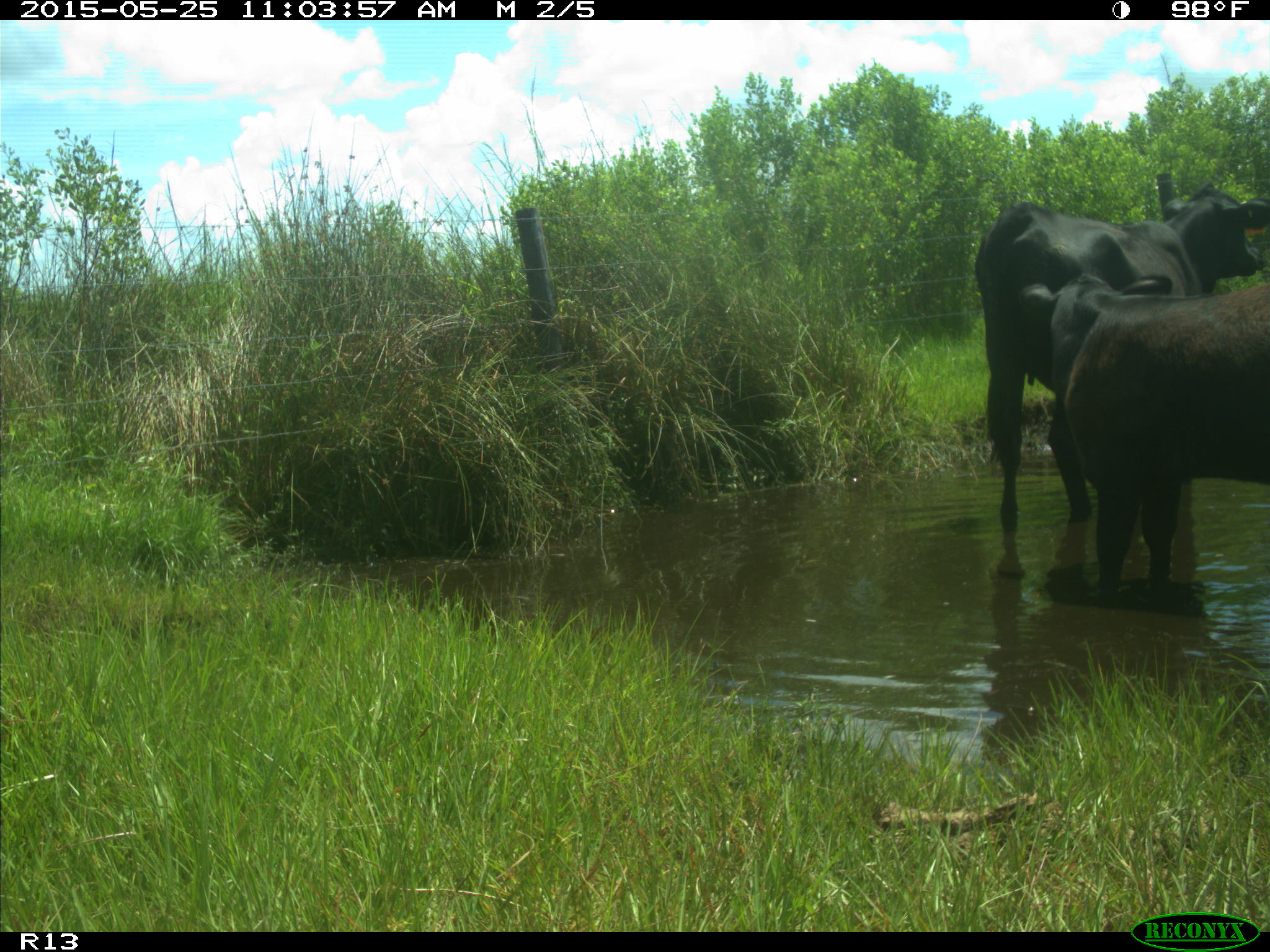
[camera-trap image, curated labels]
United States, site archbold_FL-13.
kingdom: Animalia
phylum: Chordata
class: Mammalia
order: Artiodactyla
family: Bovidae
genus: Bos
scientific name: Bos taurus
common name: domestic cow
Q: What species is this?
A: Bos taurus (domestic cow).